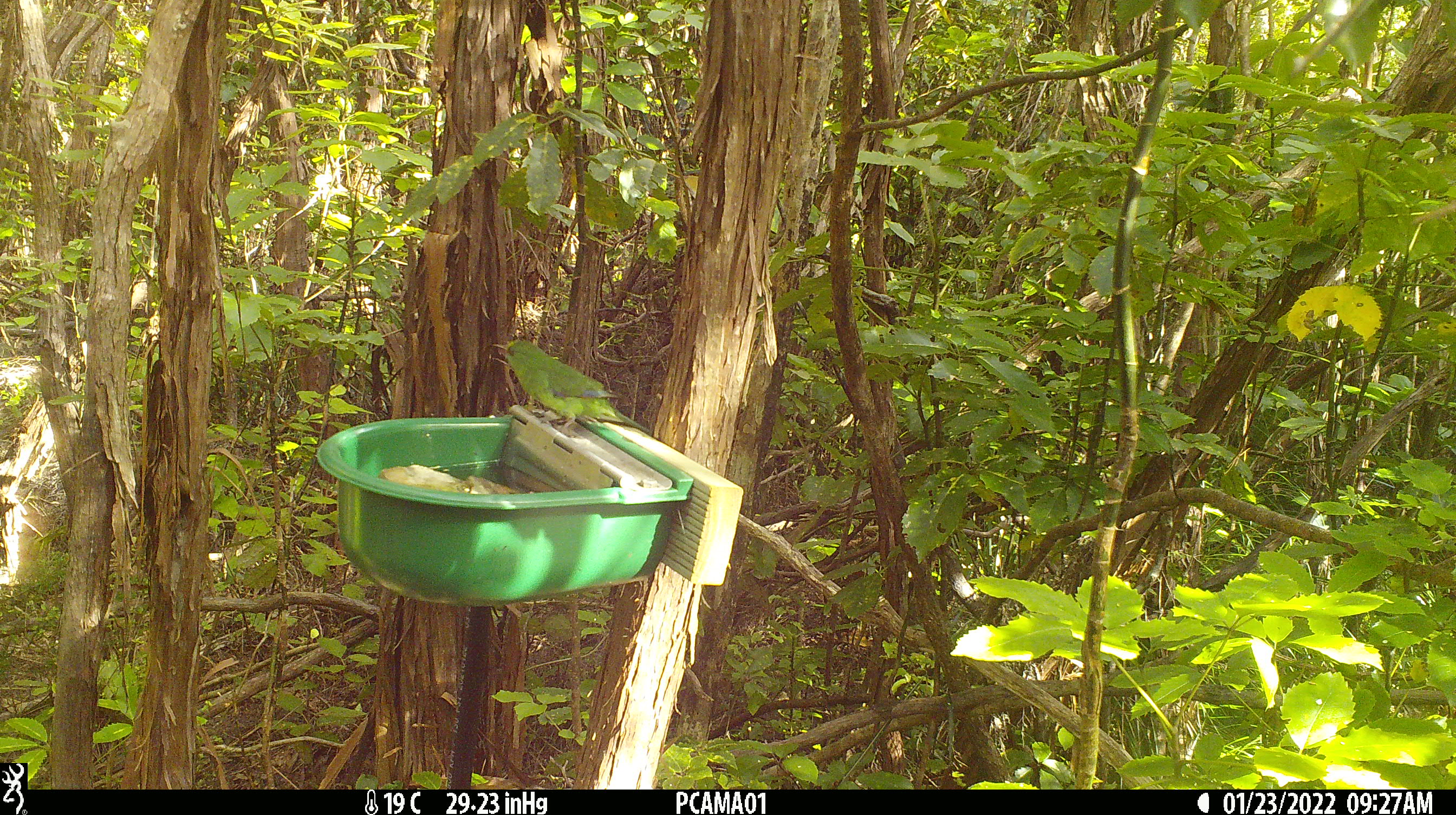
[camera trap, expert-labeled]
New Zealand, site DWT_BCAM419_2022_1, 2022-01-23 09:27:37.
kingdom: Animalia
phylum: Chordata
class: Aves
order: Psittaciformes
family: Psittaculidae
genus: Cyanoramphus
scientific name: Cyanoramphus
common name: parakeet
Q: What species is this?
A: Parakeet (Cyanoramphus).